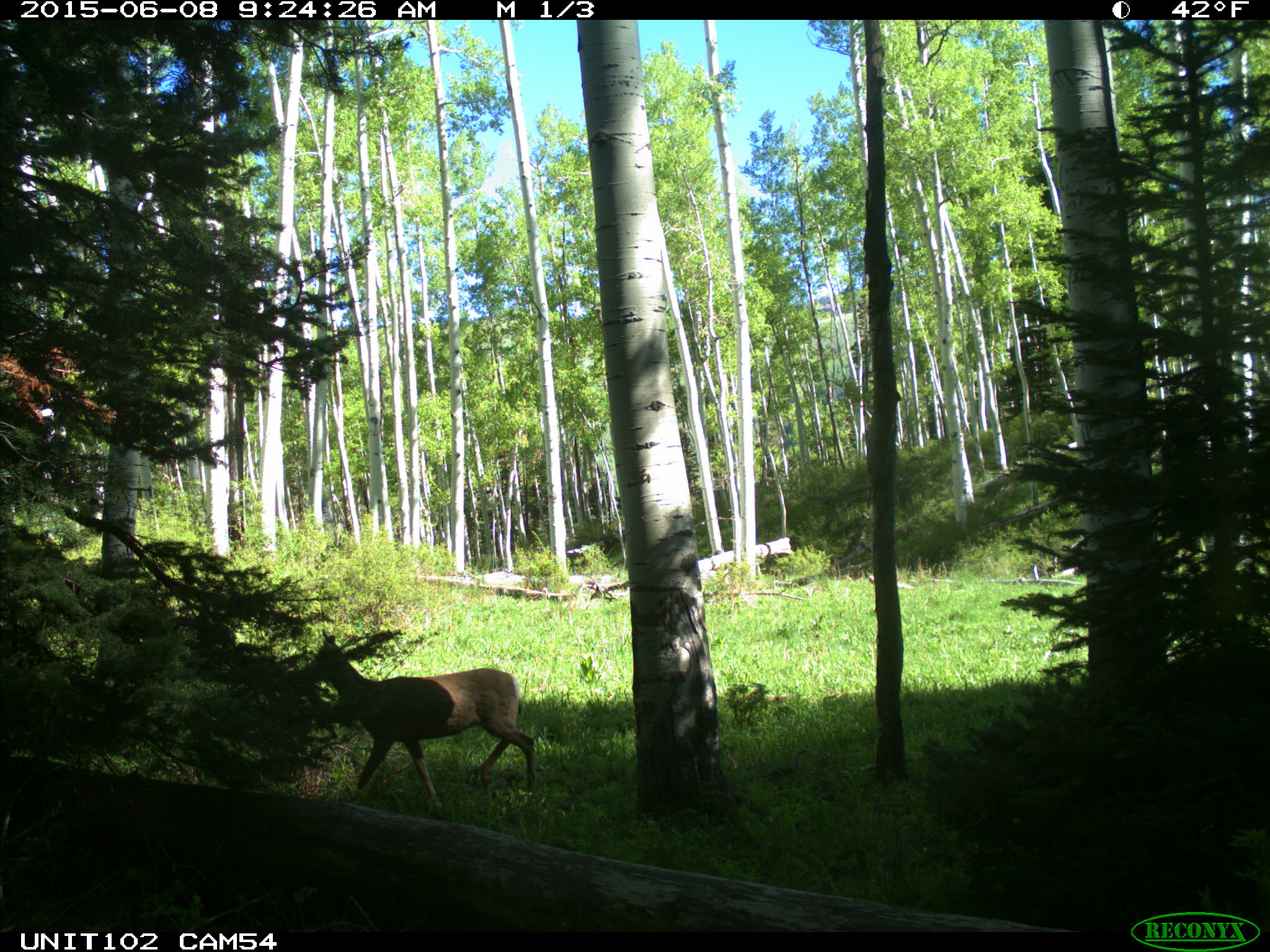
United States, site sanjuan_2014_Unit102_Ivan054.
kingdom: Animalia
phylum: Chordata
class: Mammalia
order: Artiodactyla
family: Cervidae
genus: Odocoileus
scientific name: Odocoileus hemionus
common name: mule deer